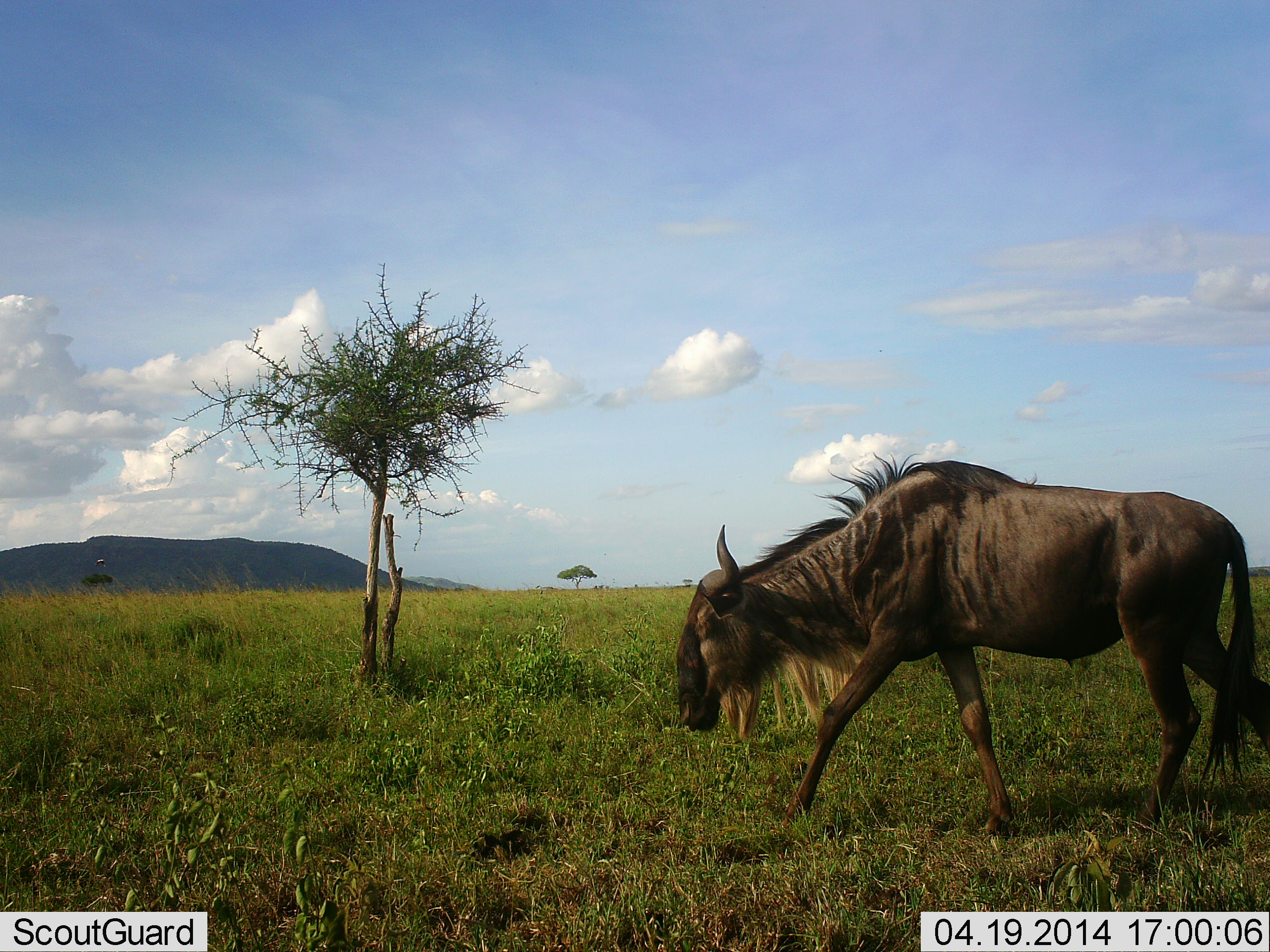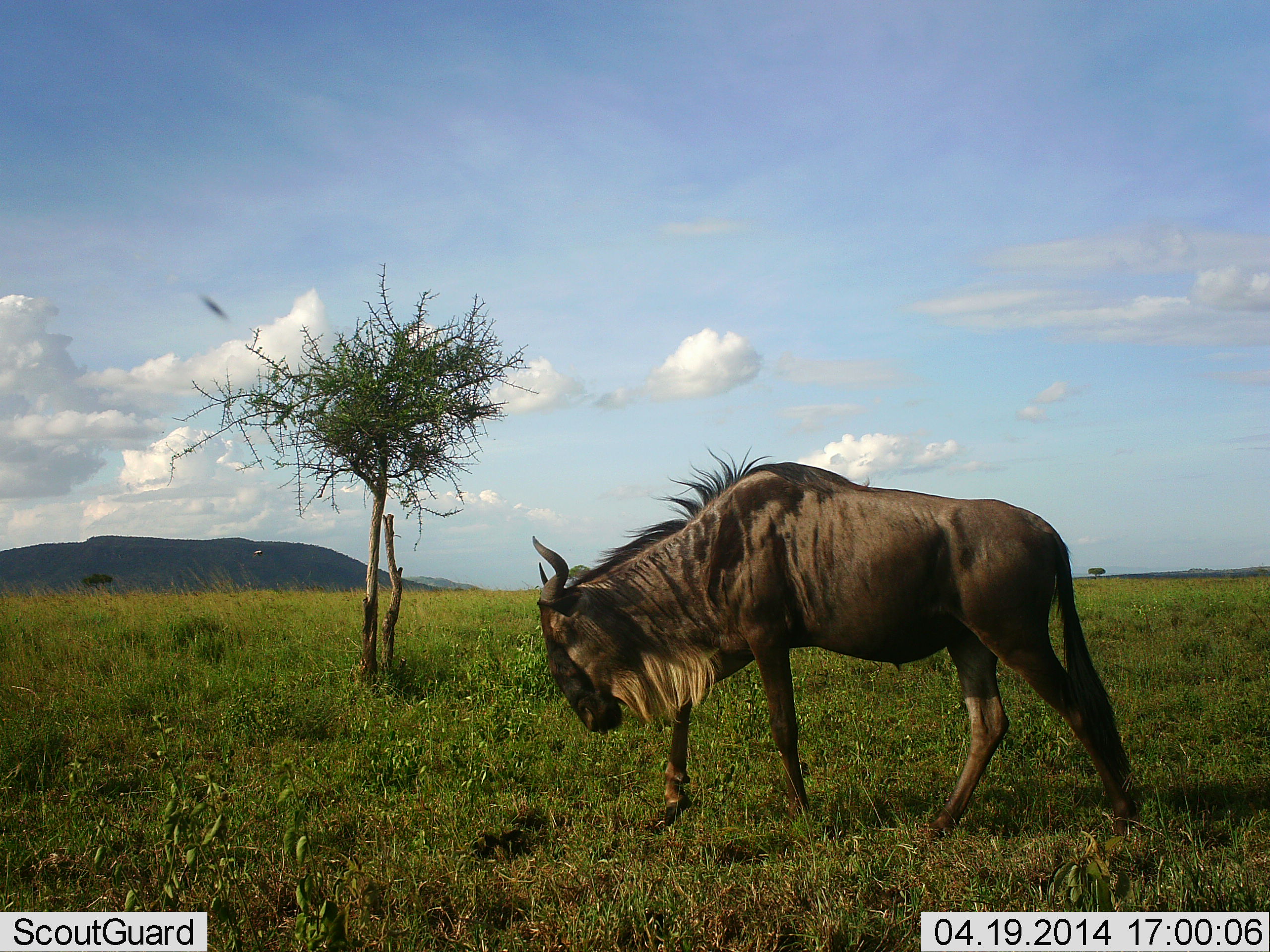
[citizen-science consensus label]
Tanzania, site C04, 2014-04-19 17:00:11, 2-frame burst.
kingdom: Animalia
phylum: Chordata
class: Mammalia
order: Artiodactyla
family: Bovidae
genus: Connochaetes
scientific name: Connochaetes taurinus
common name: blue wildebeest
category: wildebeest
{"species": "wildebeest (blue wildebeest) (Connochaetes taurinus)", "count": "1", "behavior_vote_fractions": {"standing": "18%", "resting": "0%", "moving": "82%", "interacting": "0%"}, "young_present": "0%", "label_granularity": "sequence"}